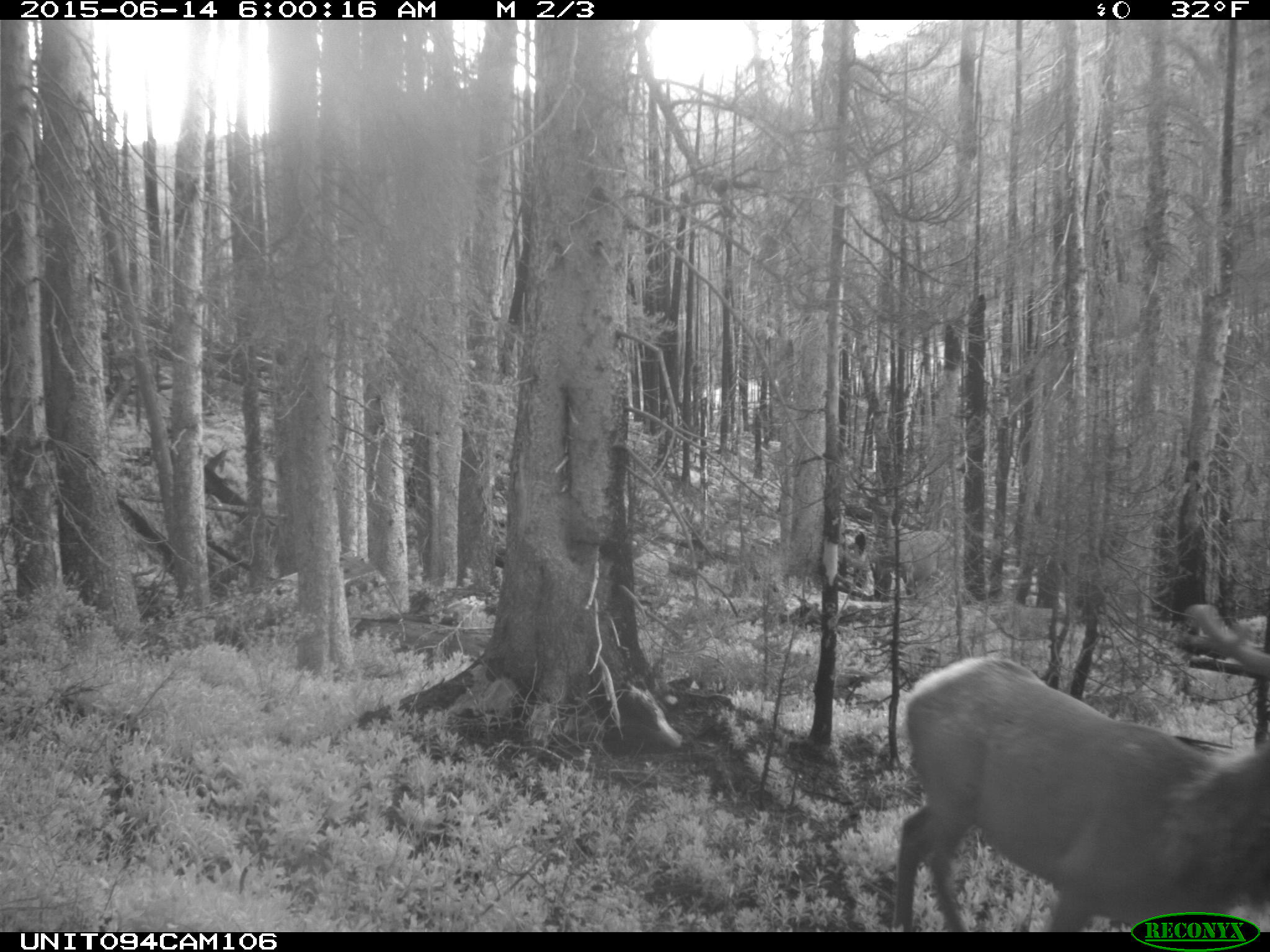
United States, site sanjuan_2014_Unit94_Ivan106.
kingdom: Animalia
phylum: Chordata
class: Mammalia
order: Artiodactyla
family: Cervidae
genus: Cervus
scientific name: Cervus elaphus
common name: red deer